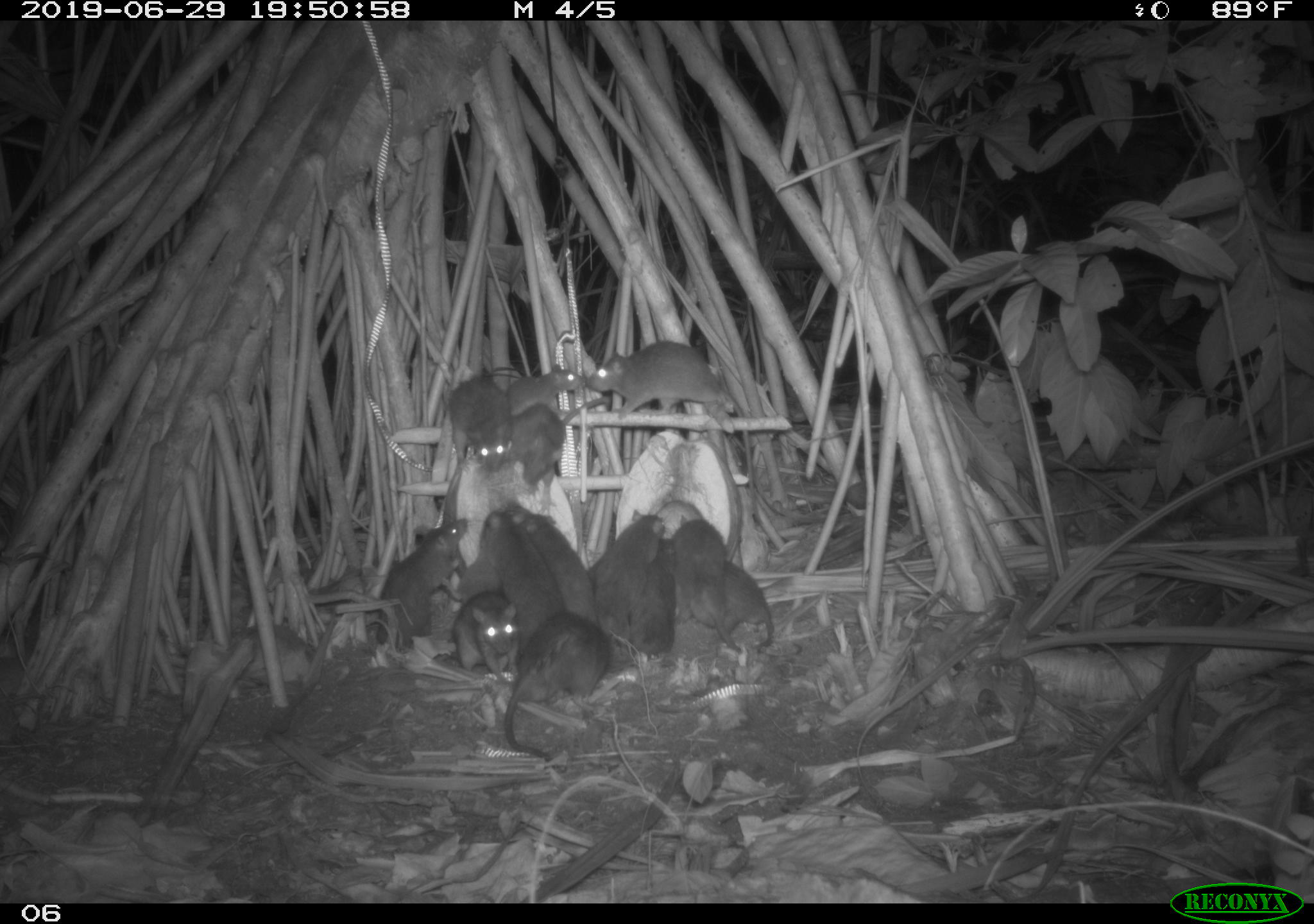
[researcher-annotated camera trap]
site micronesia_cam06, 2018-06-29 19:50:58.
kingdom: Animalia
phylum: Chordata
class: Mammalia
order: Rodentia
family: Muridae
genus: Rattus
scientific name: Rattus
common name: rat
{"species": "rat (Rattus)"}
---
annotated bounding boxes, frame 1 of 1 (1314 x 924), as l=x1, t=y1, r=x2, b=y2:
rat: l=505, t=607, r=624, b=781; l=365, t=518, r=473, b=656; l=585, t=338, r=738, b=426; l=665, t=513, r=745, b=665; l=599, t=507, r=669, b=651; l=489, t=512, r=563, b=644; l=508, t=396, r=597, b=504; l=517, t=507, r=597, b=625; l=444, t=587, r=536, b=685; l=444, t=371, r=525, b=476; l=441, t=515, r=529, b=607; l=712, t=556, r=783, b=658; l=632, t=539, r=676, b=663; l=507, t=363, r=588, b=418; l=667, t=568, r=696, b=631; l=587, t=543, r=613, b=597